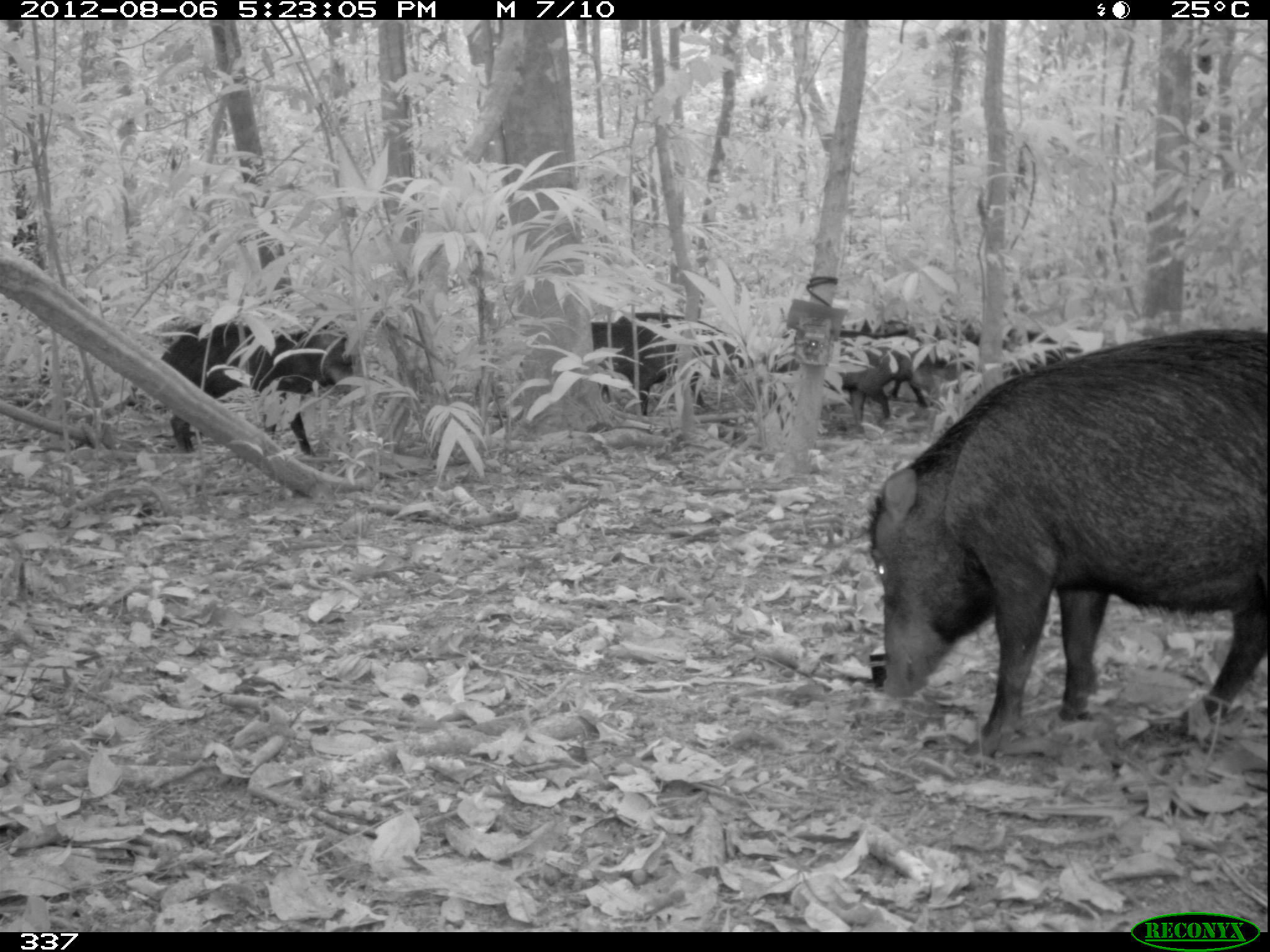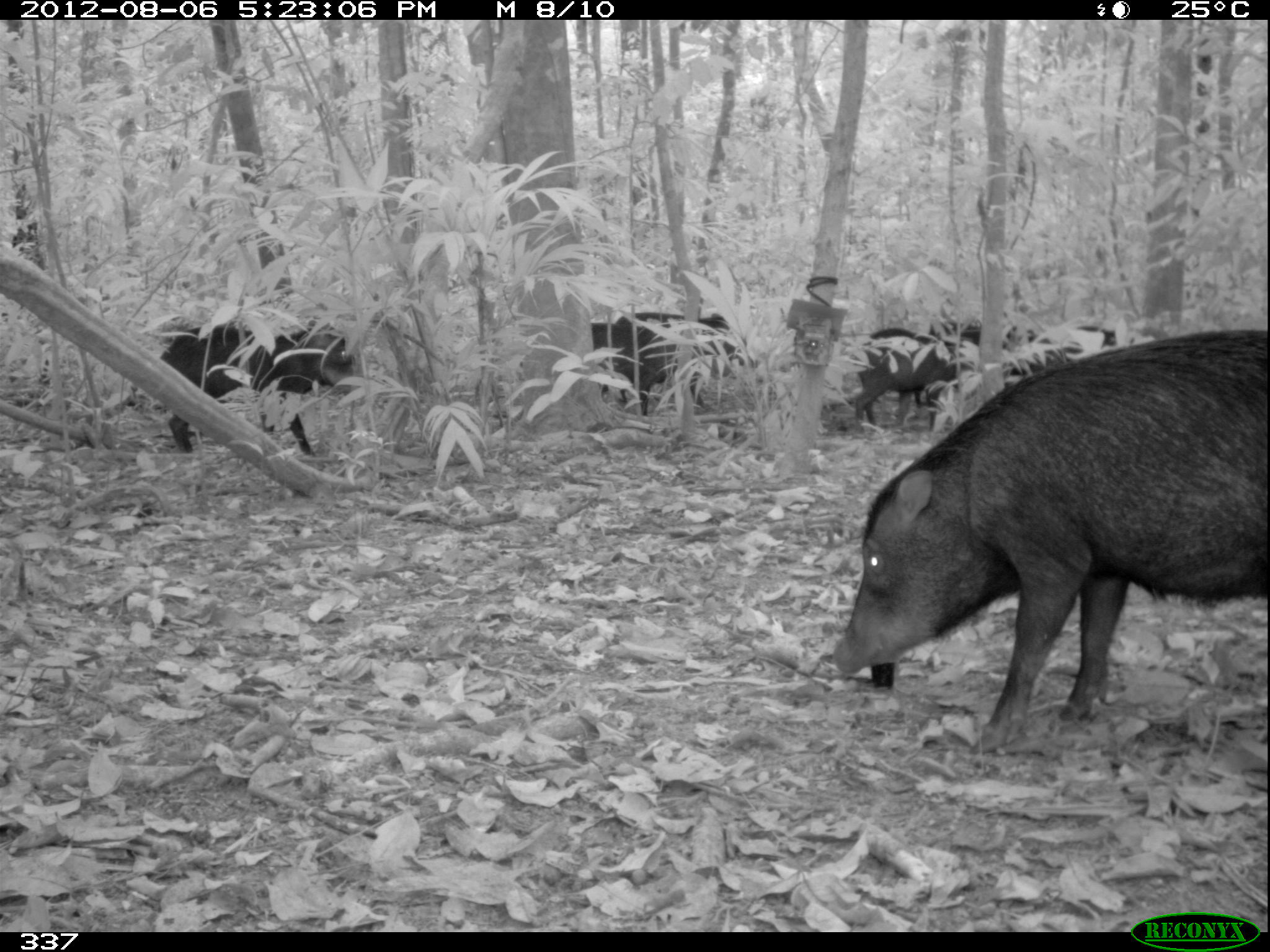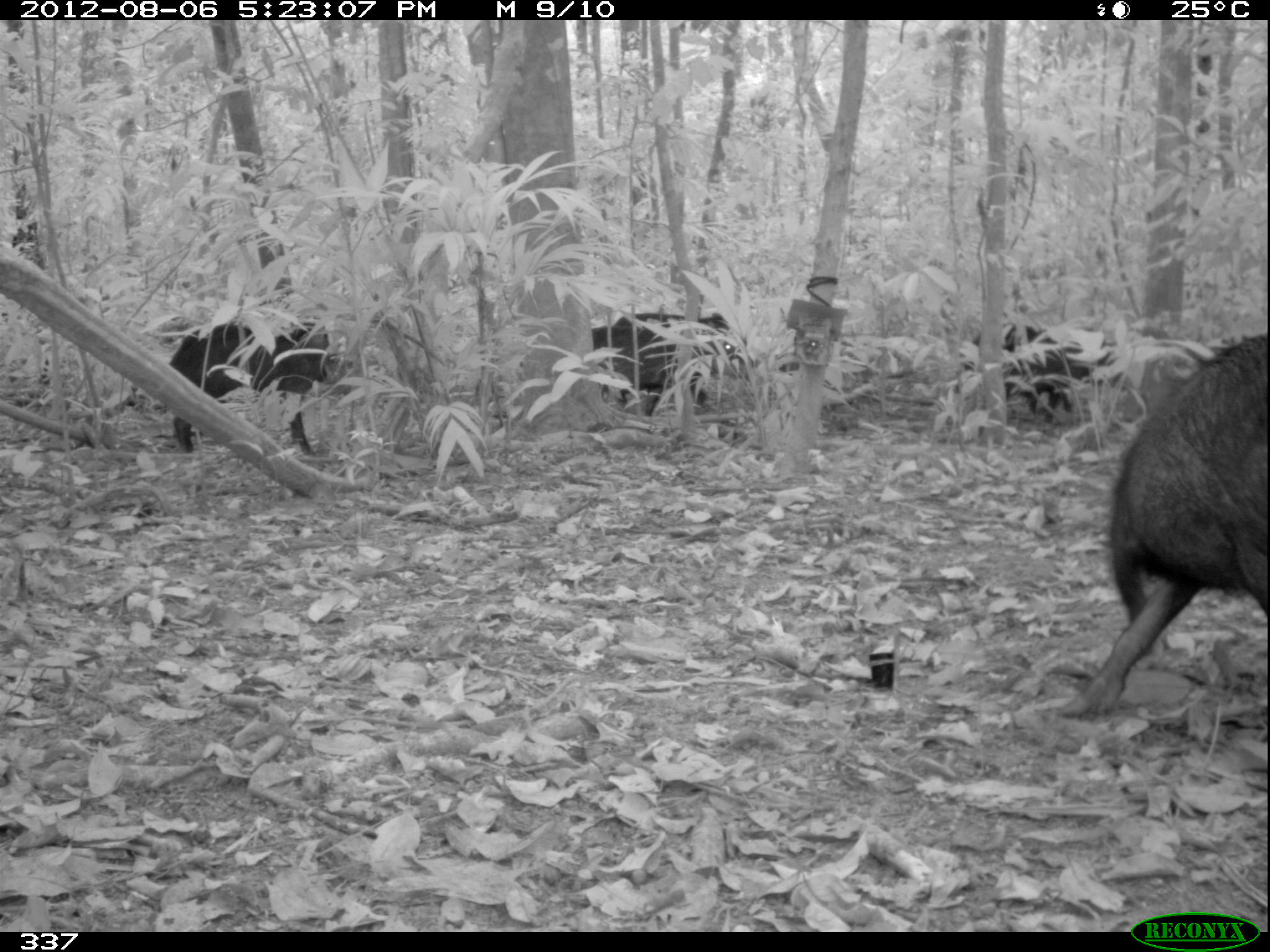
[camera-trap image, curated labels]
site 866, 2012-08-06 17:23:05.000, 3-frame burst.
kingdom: Animalia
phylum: Chordata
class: Mammalia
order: Artiodactyla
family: Tayassuidae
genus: Tayassu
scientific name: Tayassu pecari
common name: white-lipped peccary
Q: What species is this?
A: Tayassu pecari (white-lipped peccary).